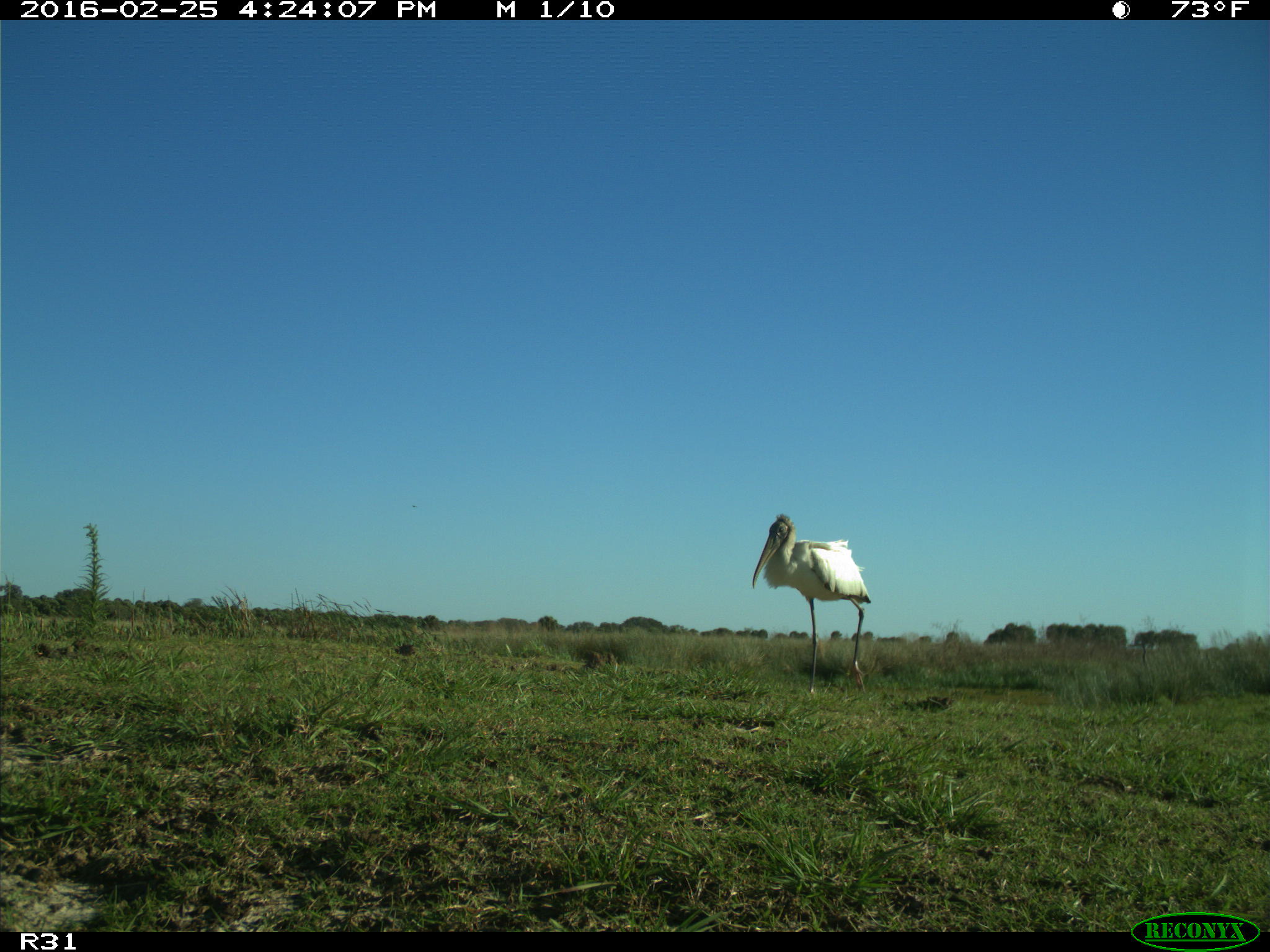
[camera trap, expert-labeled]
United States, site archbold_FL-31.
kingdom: Animalia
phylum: Chordata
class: Aves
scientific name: Aves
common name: birds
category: unidentified bird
Unidentified bird (birds) (Aves).